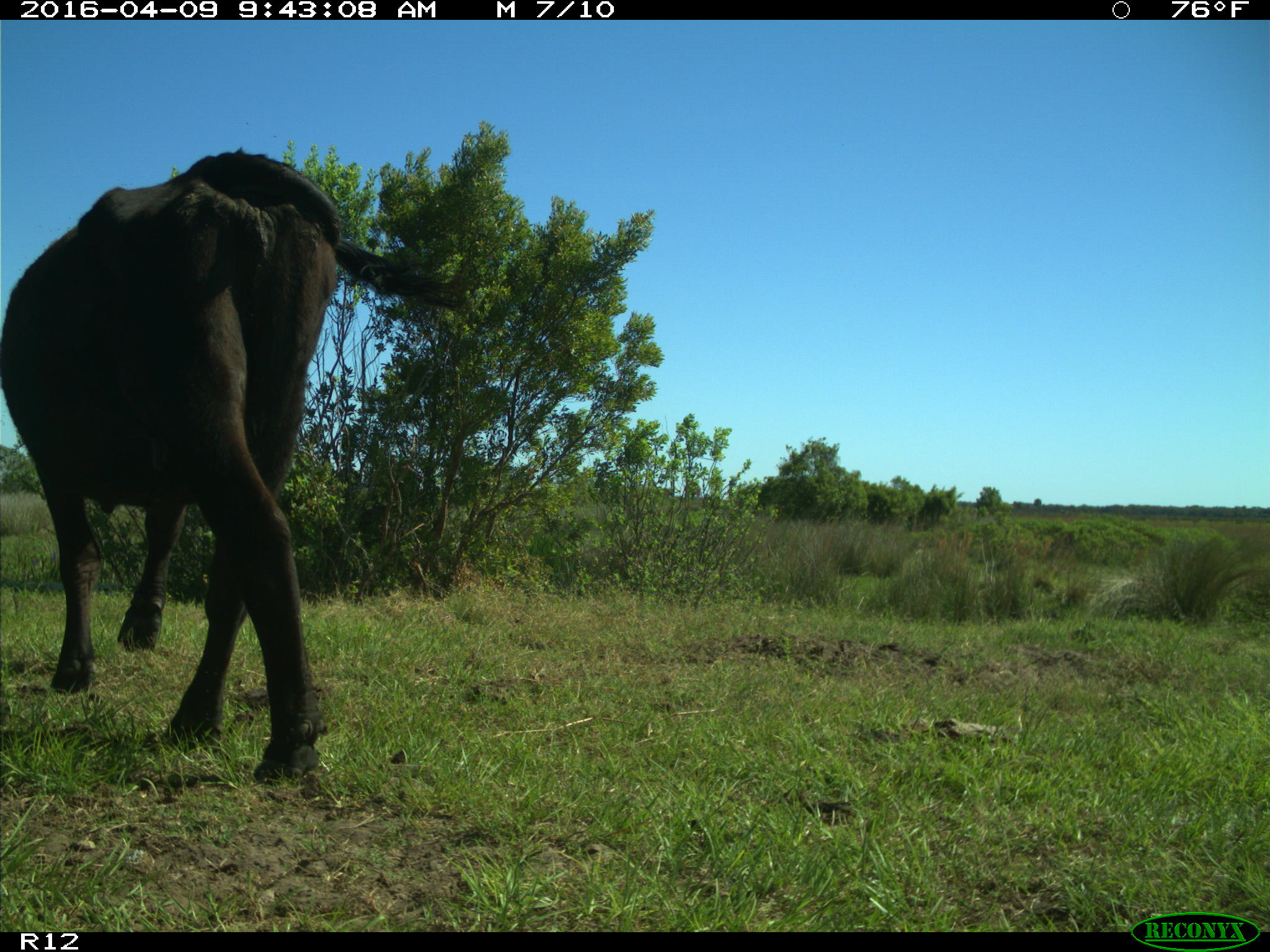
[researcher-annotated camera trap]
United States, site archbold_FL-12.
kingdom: Animalia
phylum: Chordata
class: Mammalia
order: Artiodactyla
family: Bovidae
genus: Bos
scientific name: Bos taurus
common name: domestic cow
Bos taurus (domestic cow).